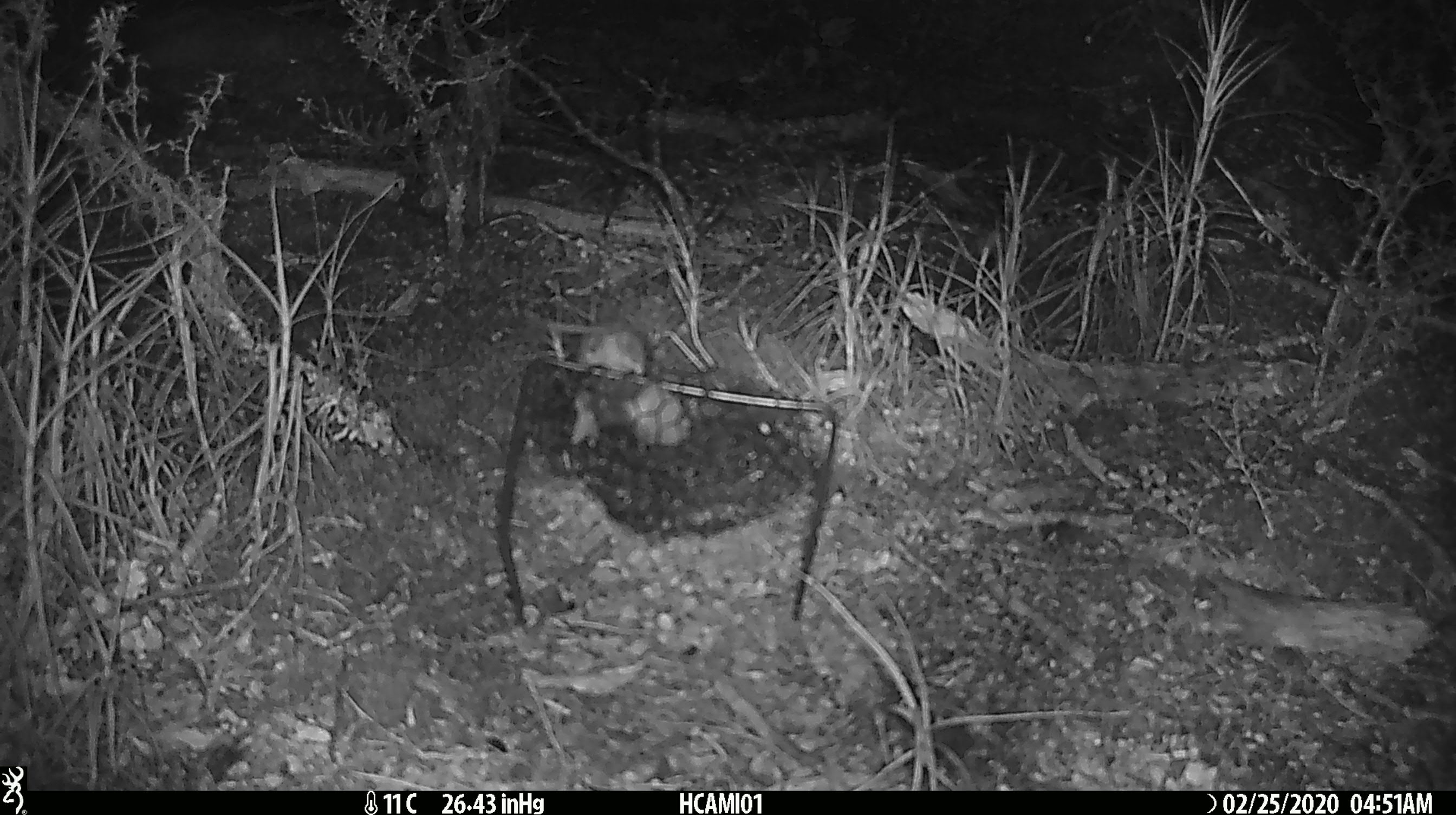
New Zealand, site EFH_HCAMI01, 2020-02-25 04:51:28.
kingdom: Animalia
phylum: Chordata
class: Mammalia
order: Rodentia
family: Muridae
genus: Mus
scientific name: Mus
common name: mouse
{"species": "mouse (Mus)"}